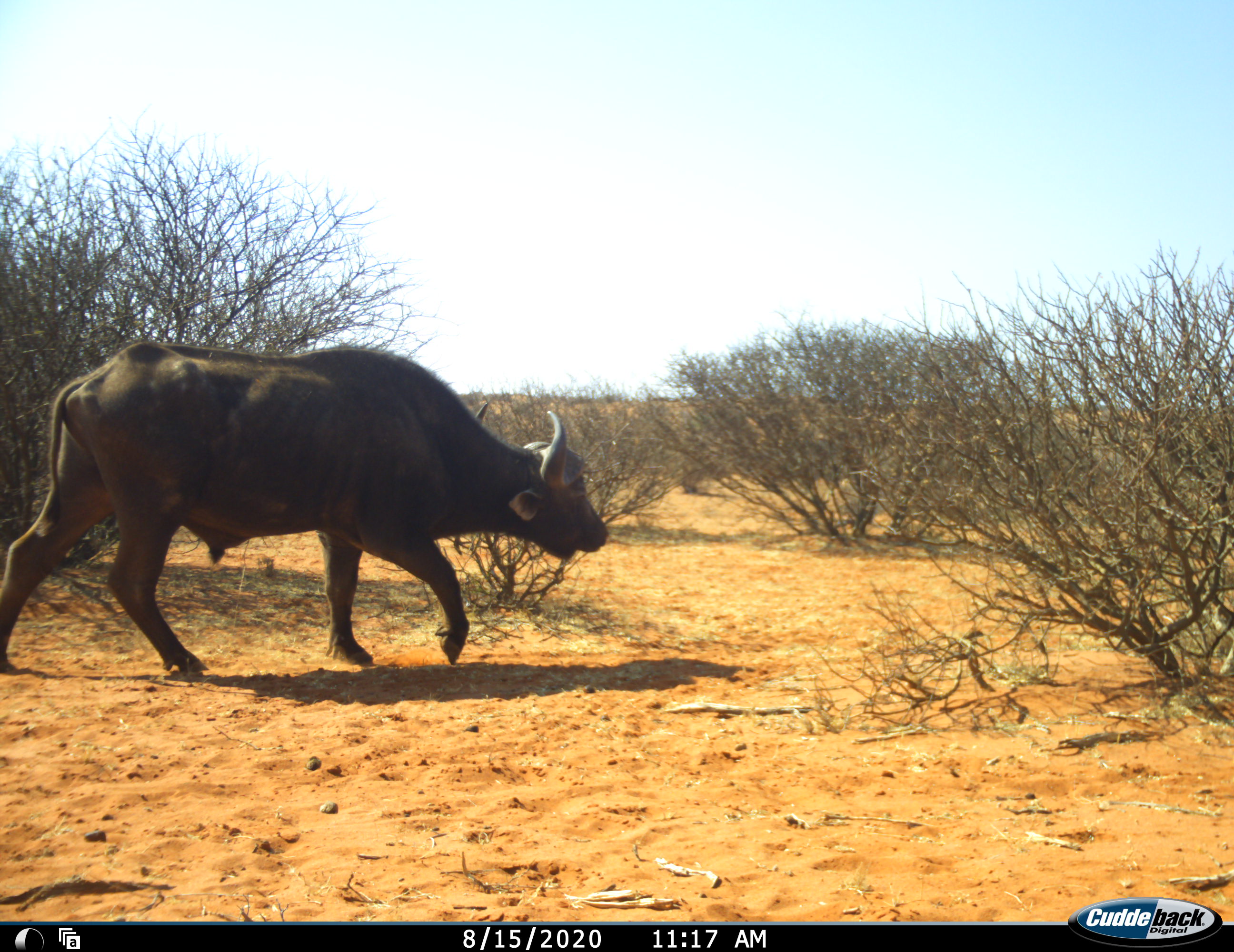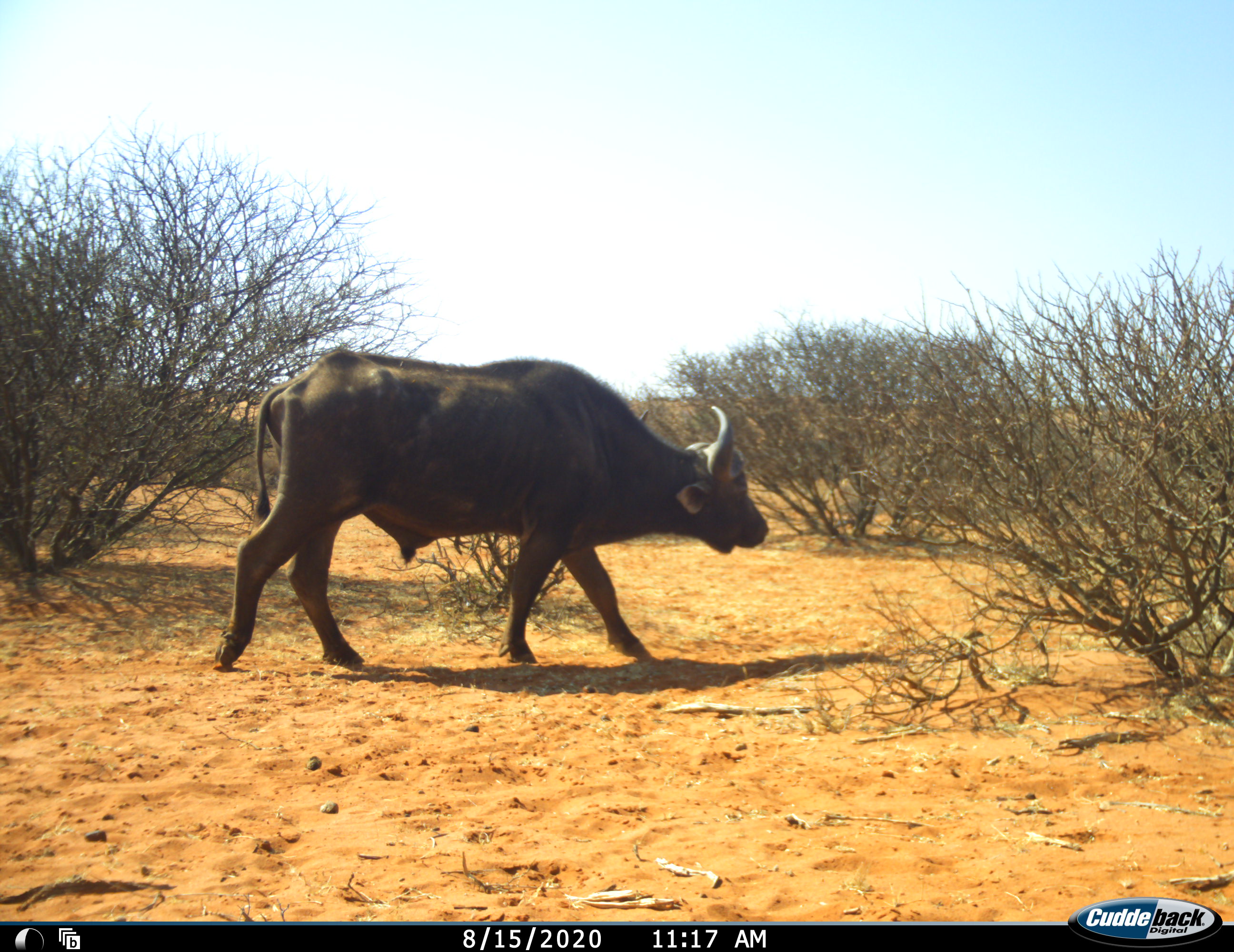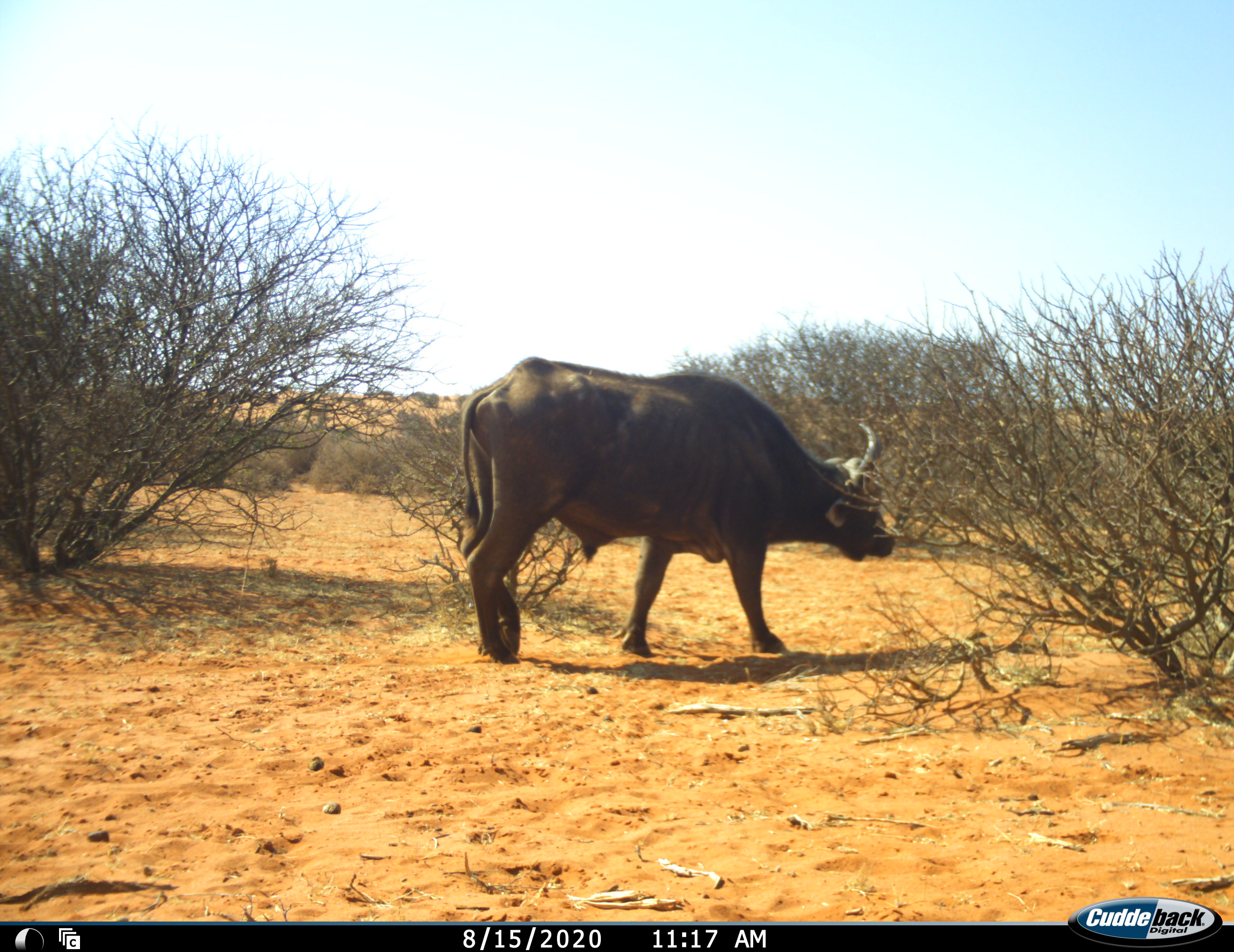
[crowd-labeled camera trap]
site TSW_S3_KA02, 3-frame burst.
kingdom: Animalia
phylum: Chordata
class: Mammalia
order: Artiodactyla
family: Bovidae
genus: Syncerus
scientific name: Syncerus caffer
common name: african buffalo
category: buffalo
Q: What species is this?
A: Buffalo (african buffalo) (Syncerus caffer).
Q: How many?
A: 1.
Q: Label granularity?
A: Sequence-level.